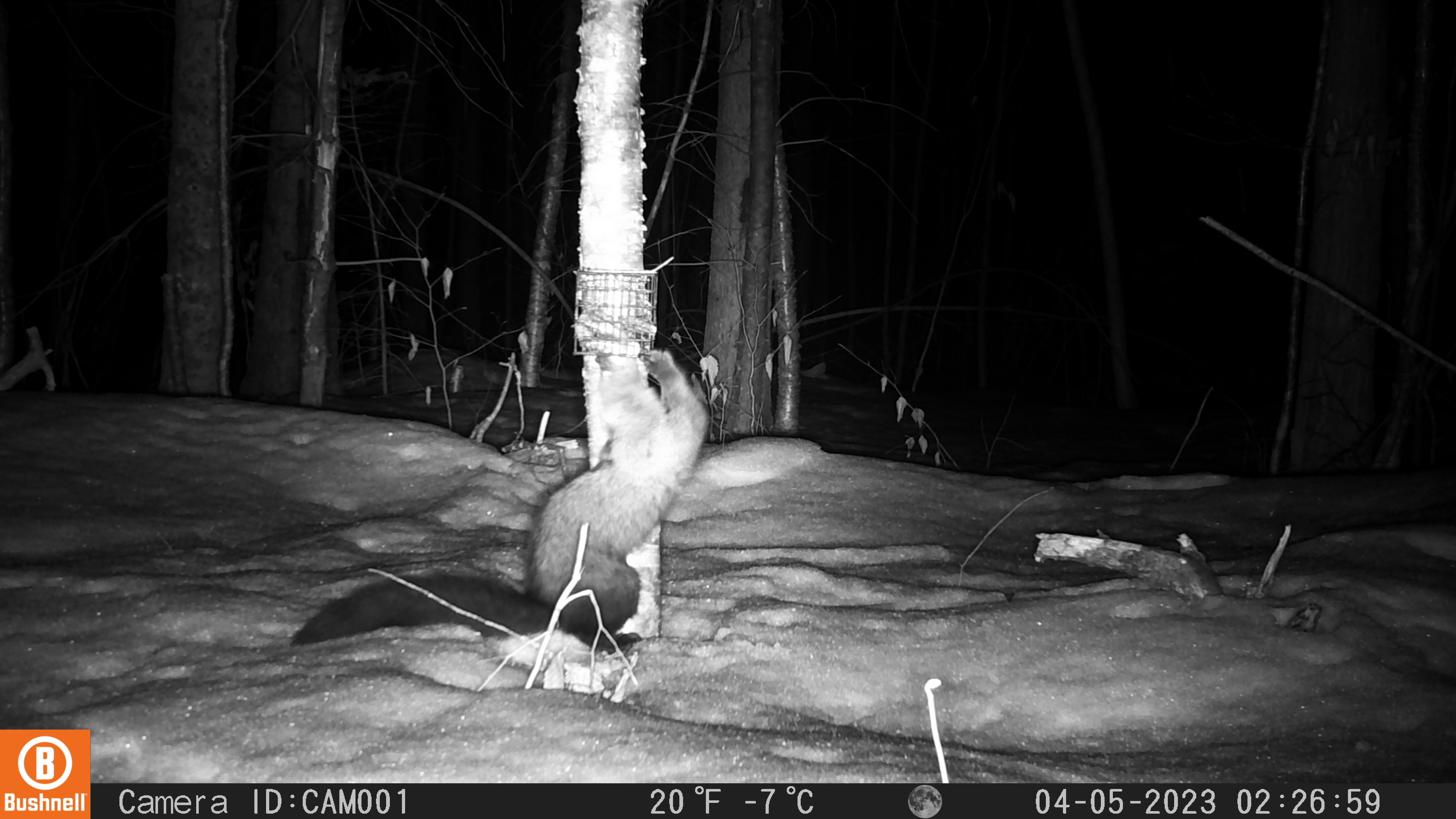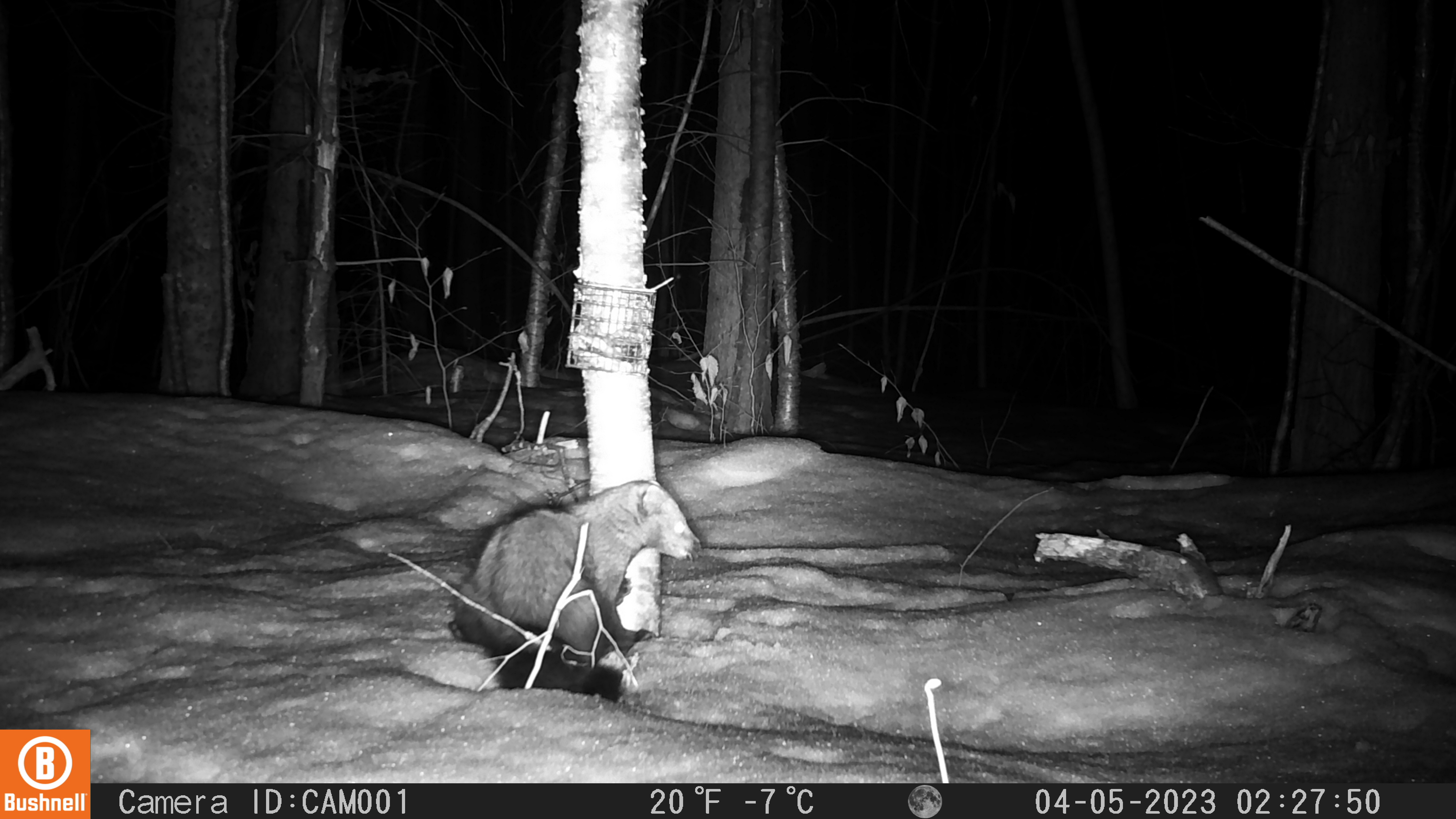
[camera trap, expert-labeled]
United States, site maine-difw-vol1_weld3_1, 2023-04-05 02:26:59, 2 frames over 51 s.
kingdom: Animalia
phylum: Chordata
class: Mammalia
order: Carnivora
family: Mustelidae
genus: Pekania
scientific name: Pekania pennanti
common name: fisher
Fisher (Pekania pennanti).